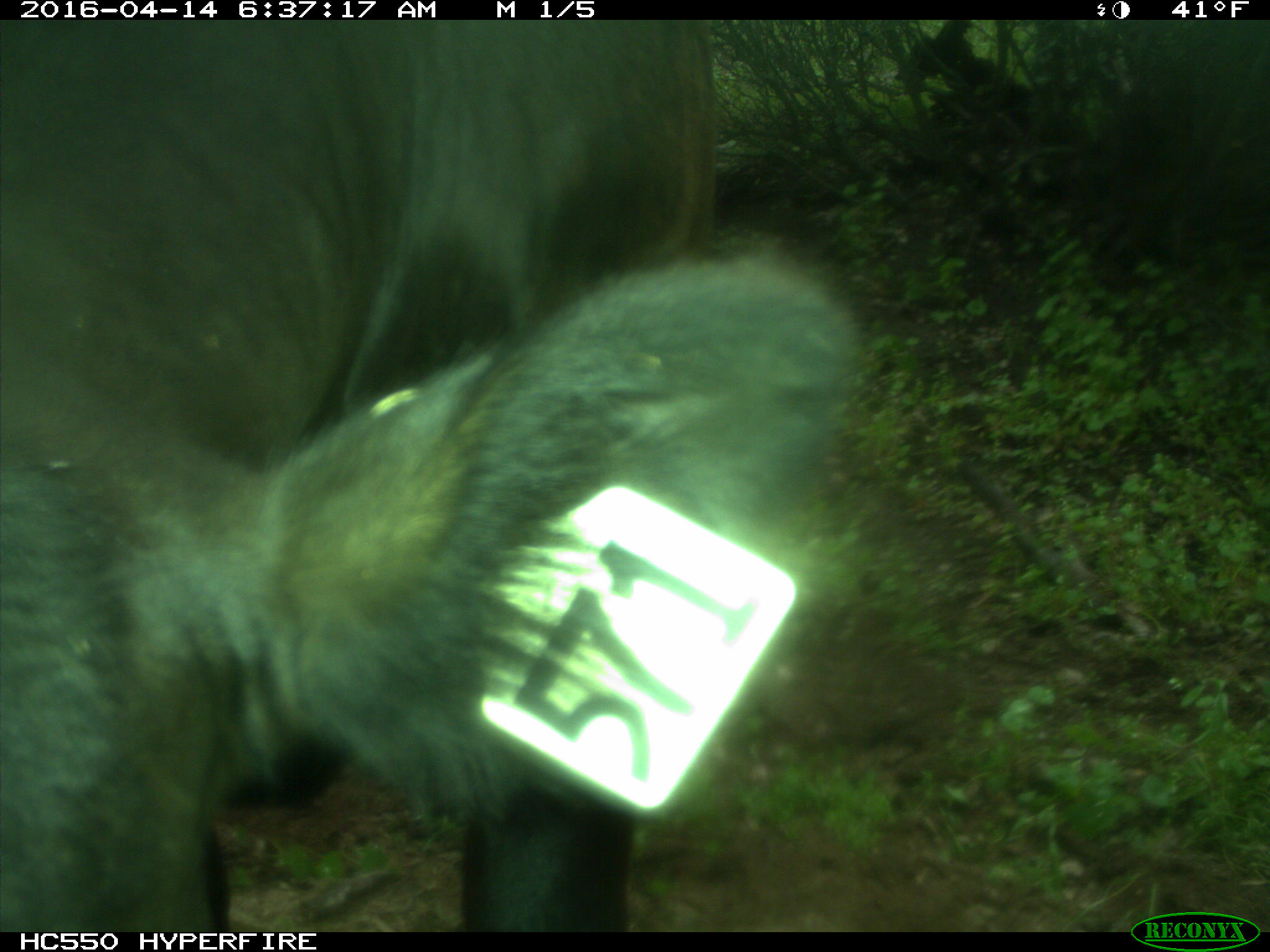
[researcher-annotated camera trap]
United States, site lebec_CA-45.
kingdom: Animalia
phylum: Chordata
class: Mammalia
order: Artiodactyla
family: Bovidae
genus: Bos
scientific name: Bos taurus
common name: domestic cow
Bos taurus (domestic cow).